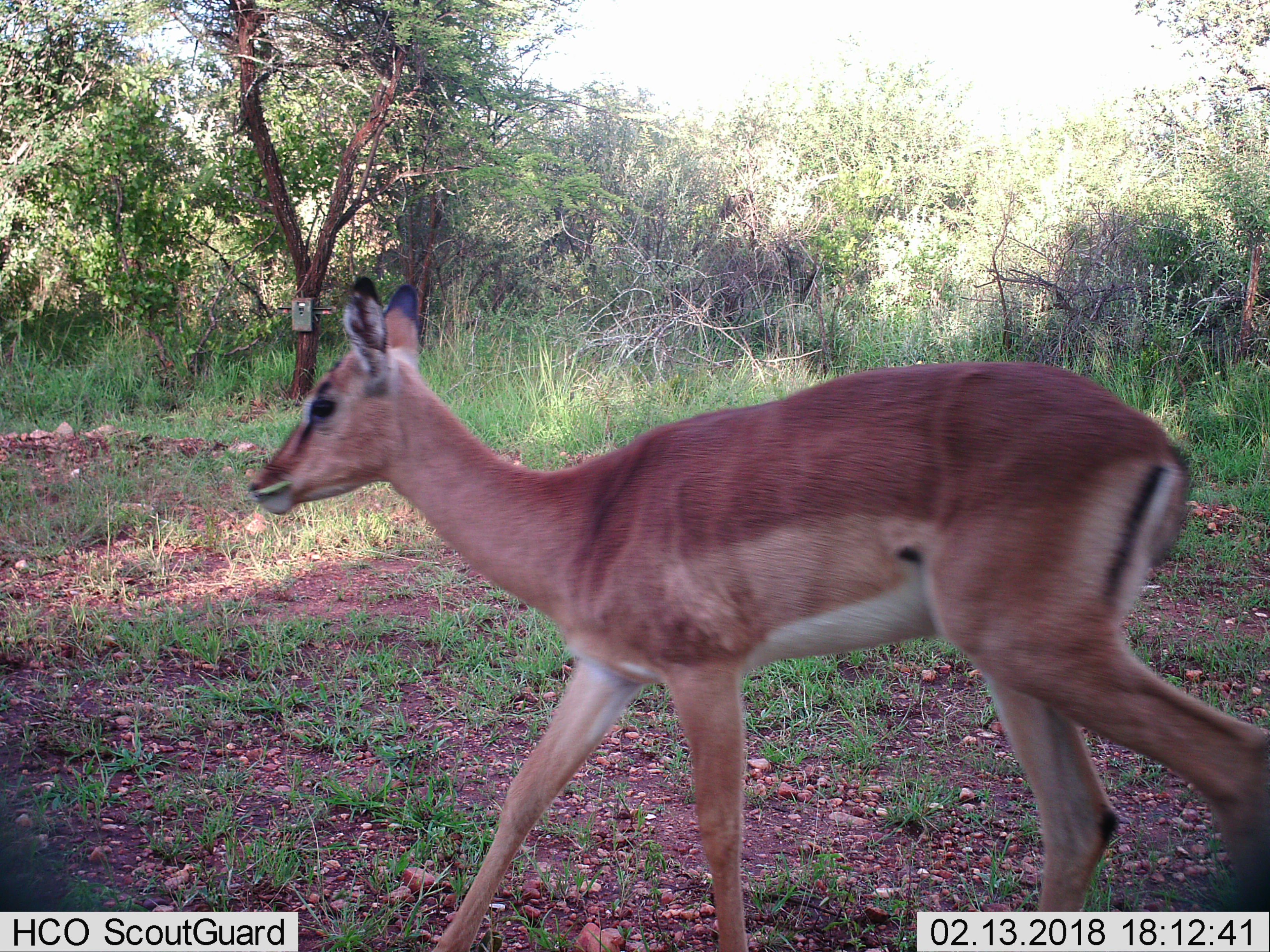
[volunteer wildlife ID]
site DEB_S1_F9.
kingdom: Animalia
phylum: Chordata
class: Mammalia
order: Artiodactyla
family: Bovidae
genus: Aepyceros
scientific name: Aepyceros melampus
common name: impala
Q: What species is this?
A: Impala (Aepyceros melampus).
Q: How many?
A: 1.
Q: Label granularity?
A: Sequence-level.